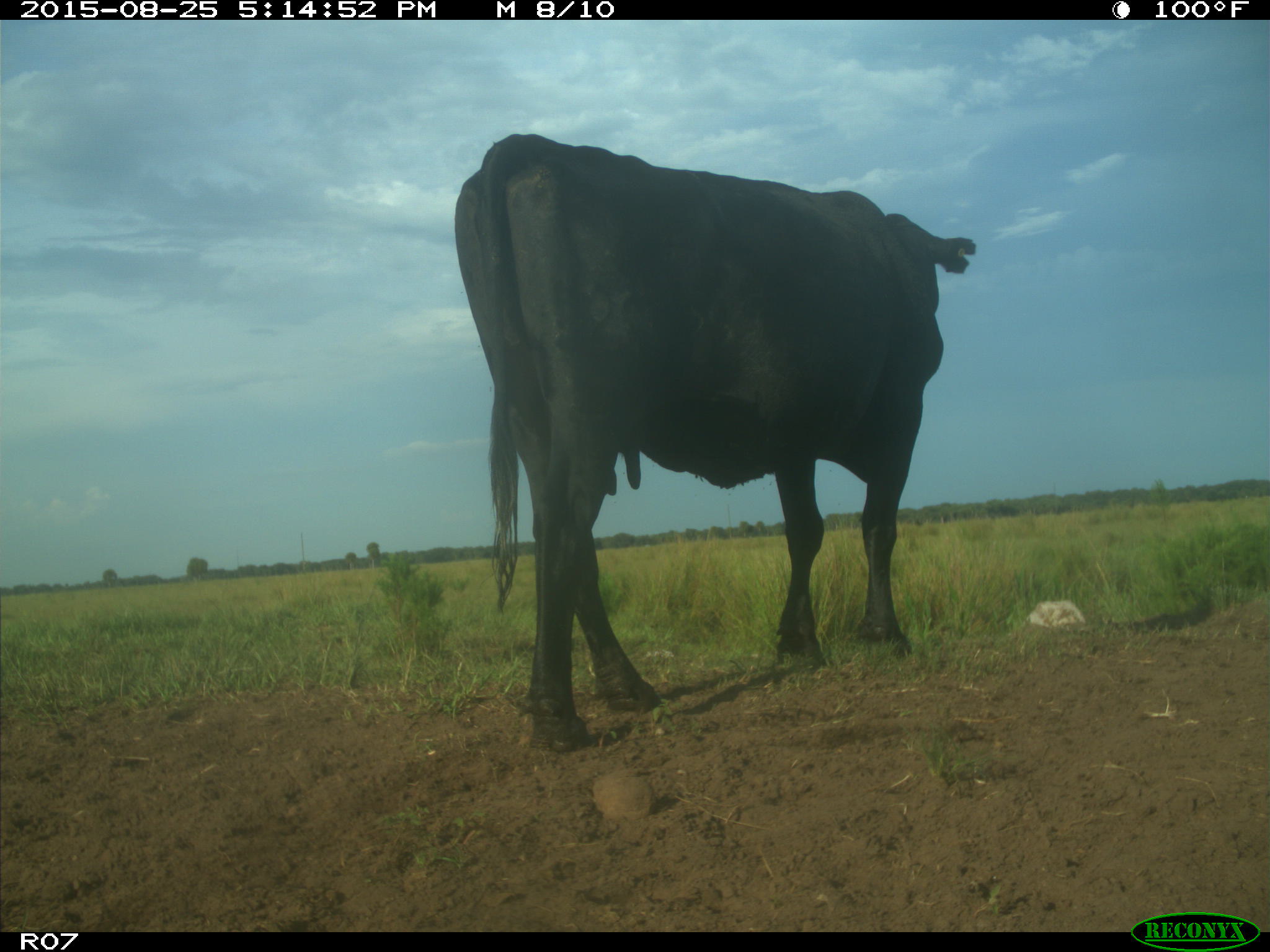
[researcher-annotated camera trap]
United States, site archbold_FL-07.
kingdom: Animalia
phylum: Chordata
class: Mammalia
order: Artiodactyla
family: Bovidae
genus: Bos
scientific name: Bos taurus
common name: domestic cow